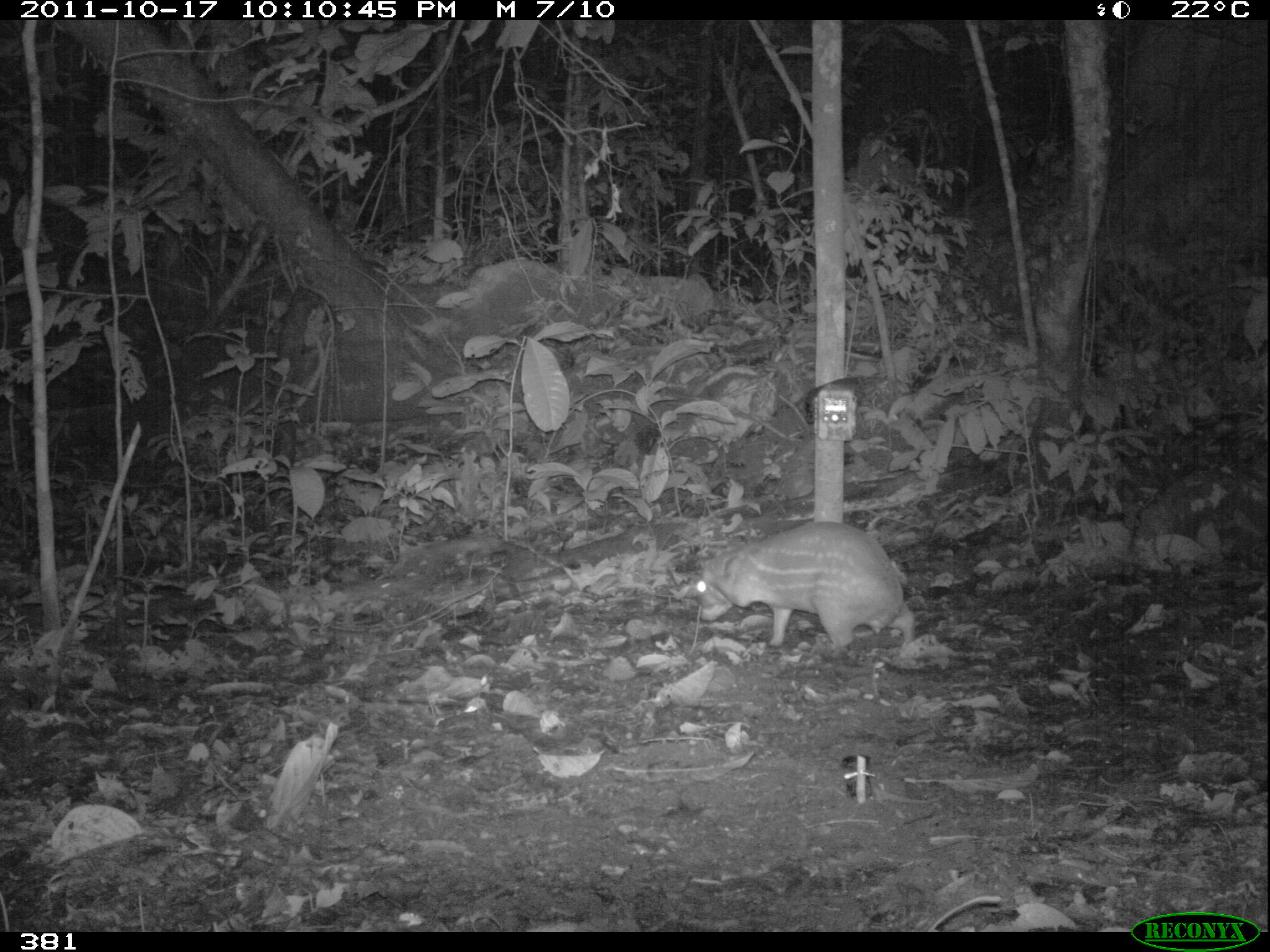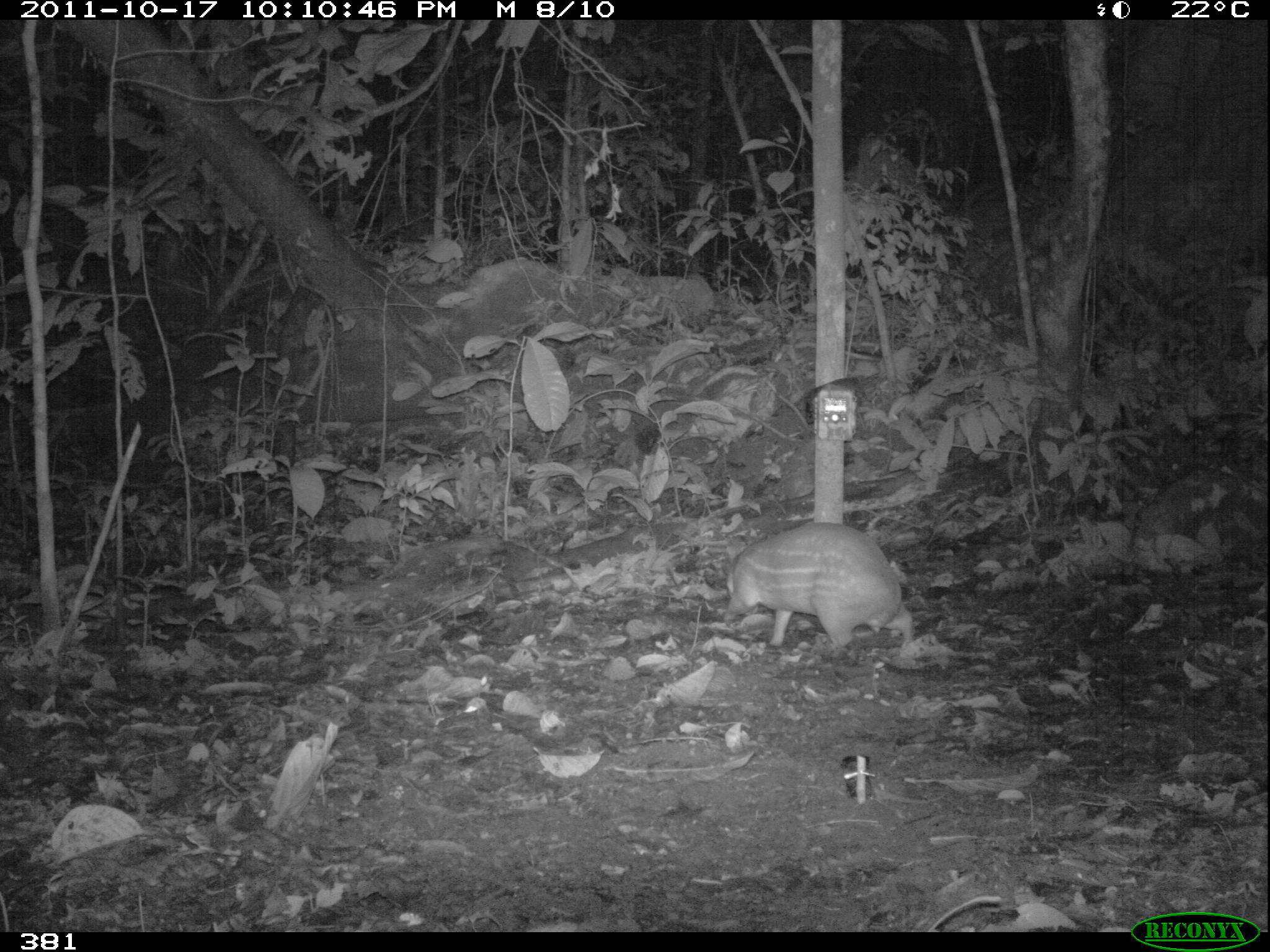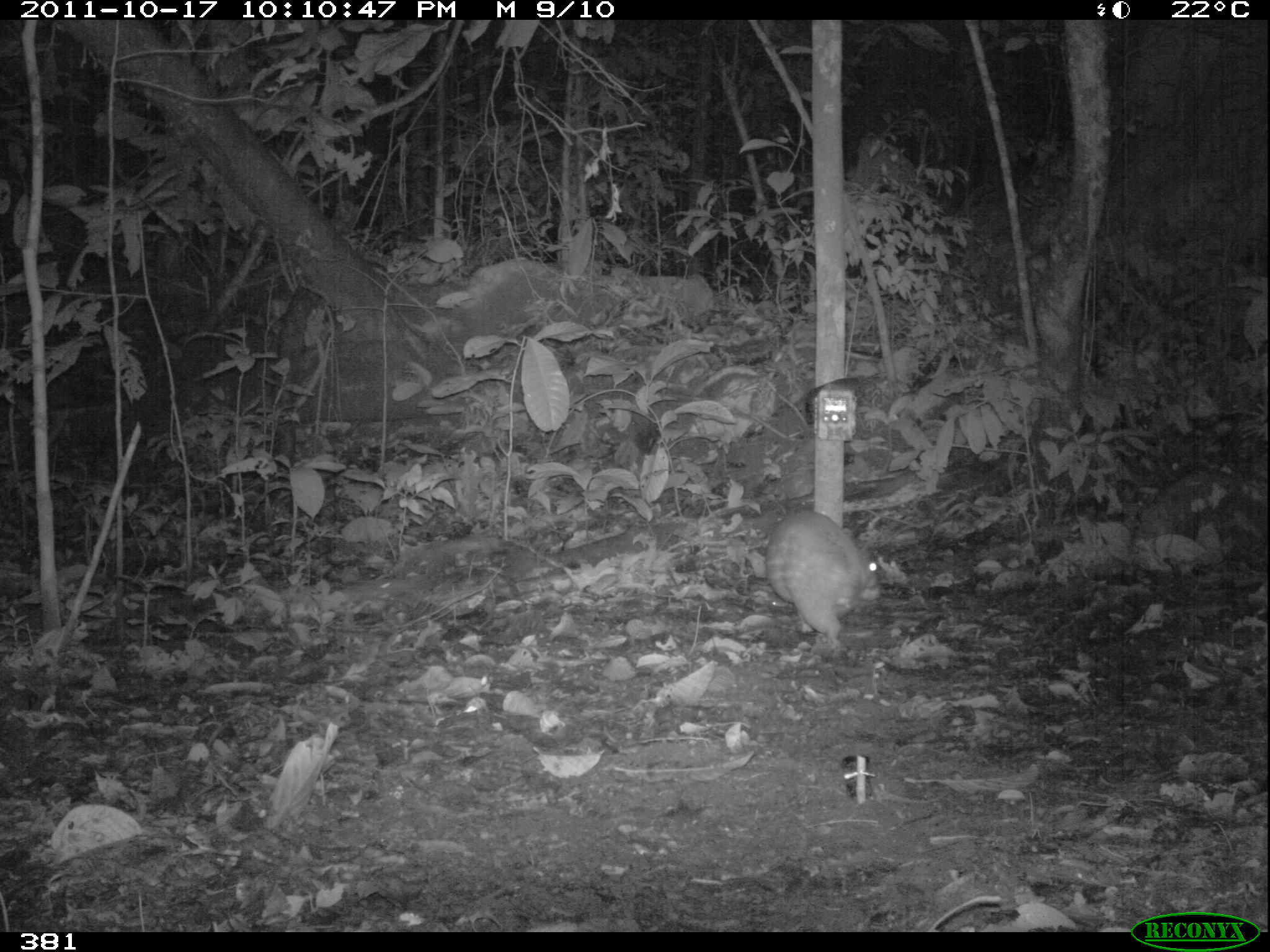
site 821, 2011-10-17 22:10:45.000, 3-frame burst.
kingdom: Animalia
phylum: Chordata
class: Mammalia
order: Rodentia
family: Cuniculidae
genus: Cuniculus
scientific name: Cuniculus paca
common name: spotted paca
Cuniculus paca (spotted paca).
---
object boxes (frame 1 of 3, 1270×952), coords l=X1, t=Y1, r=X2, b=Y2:
cuniculus paca: l=693, t=520, r=918, b=649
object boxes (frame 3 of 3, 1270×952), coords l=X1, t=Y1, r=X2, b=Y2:
cuniculus paca: l=763, t=509, r=881, b=642